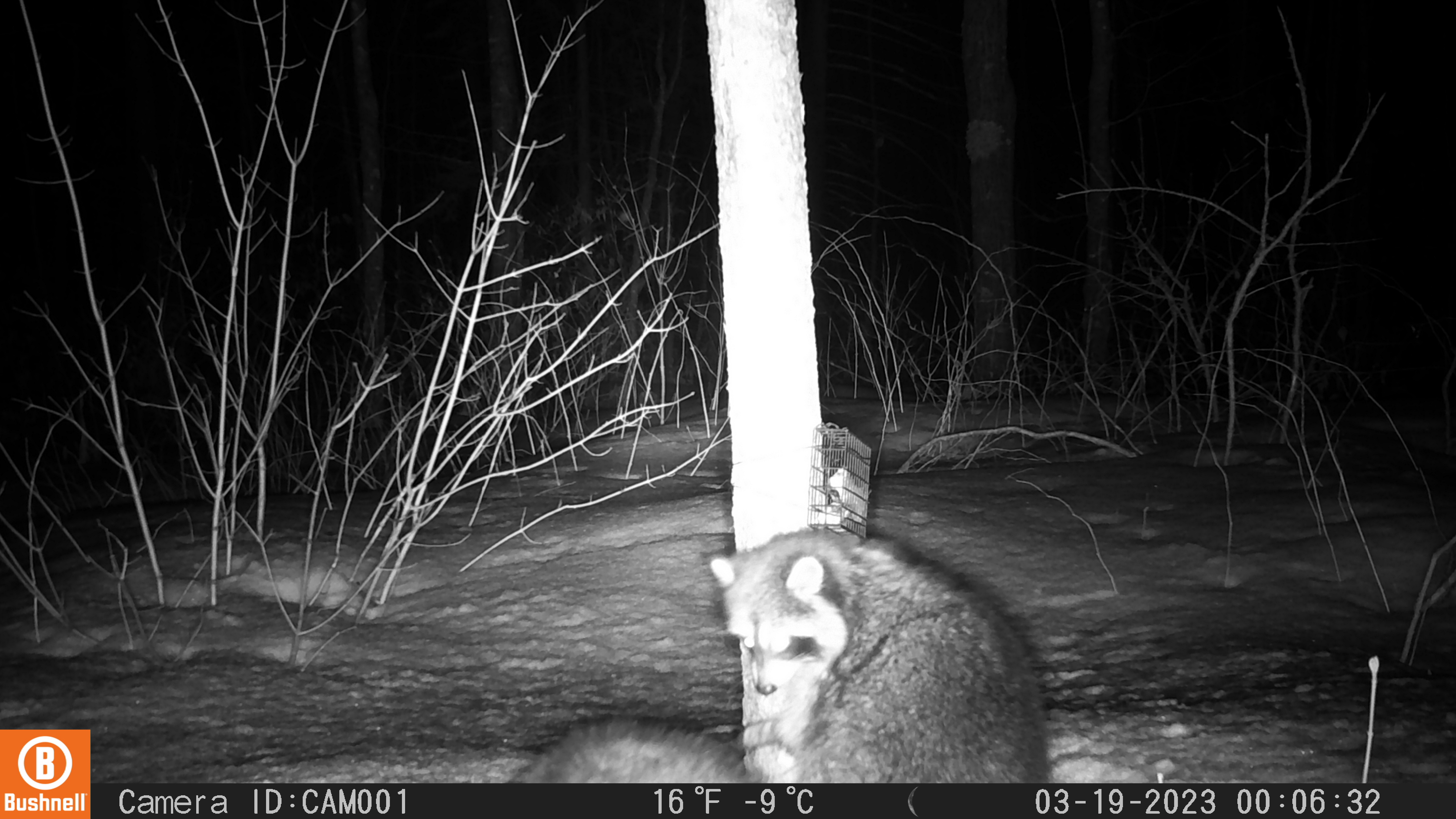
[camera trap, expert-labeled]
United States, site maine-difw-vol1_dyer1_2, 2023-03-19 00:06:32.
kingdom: Animalia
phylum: Chordata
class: Mammalia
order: Carnivora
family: Procyonidae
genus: Procyon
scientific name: Procyon lotor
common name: raccoon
Raccoon (Procyon lotor).